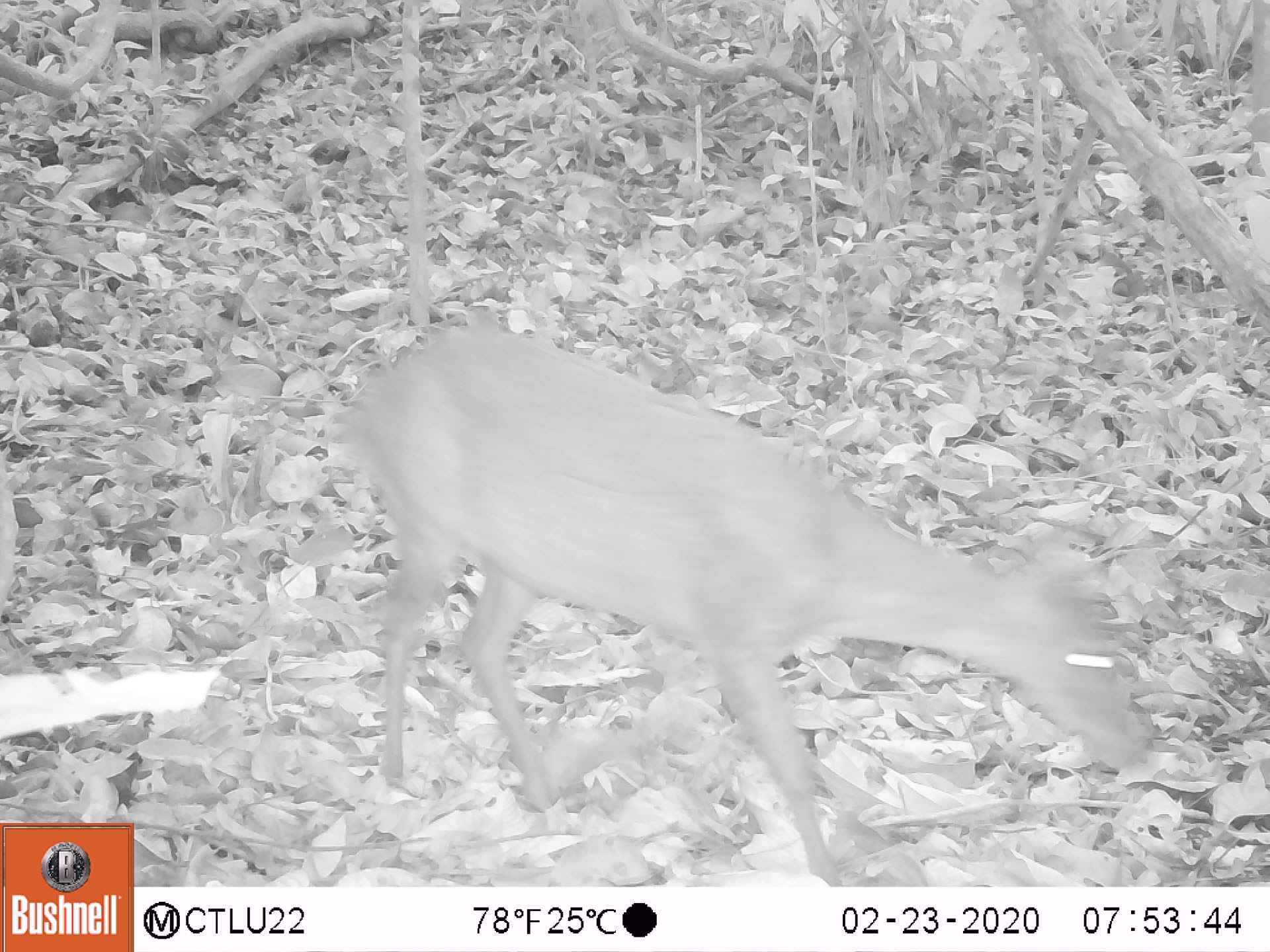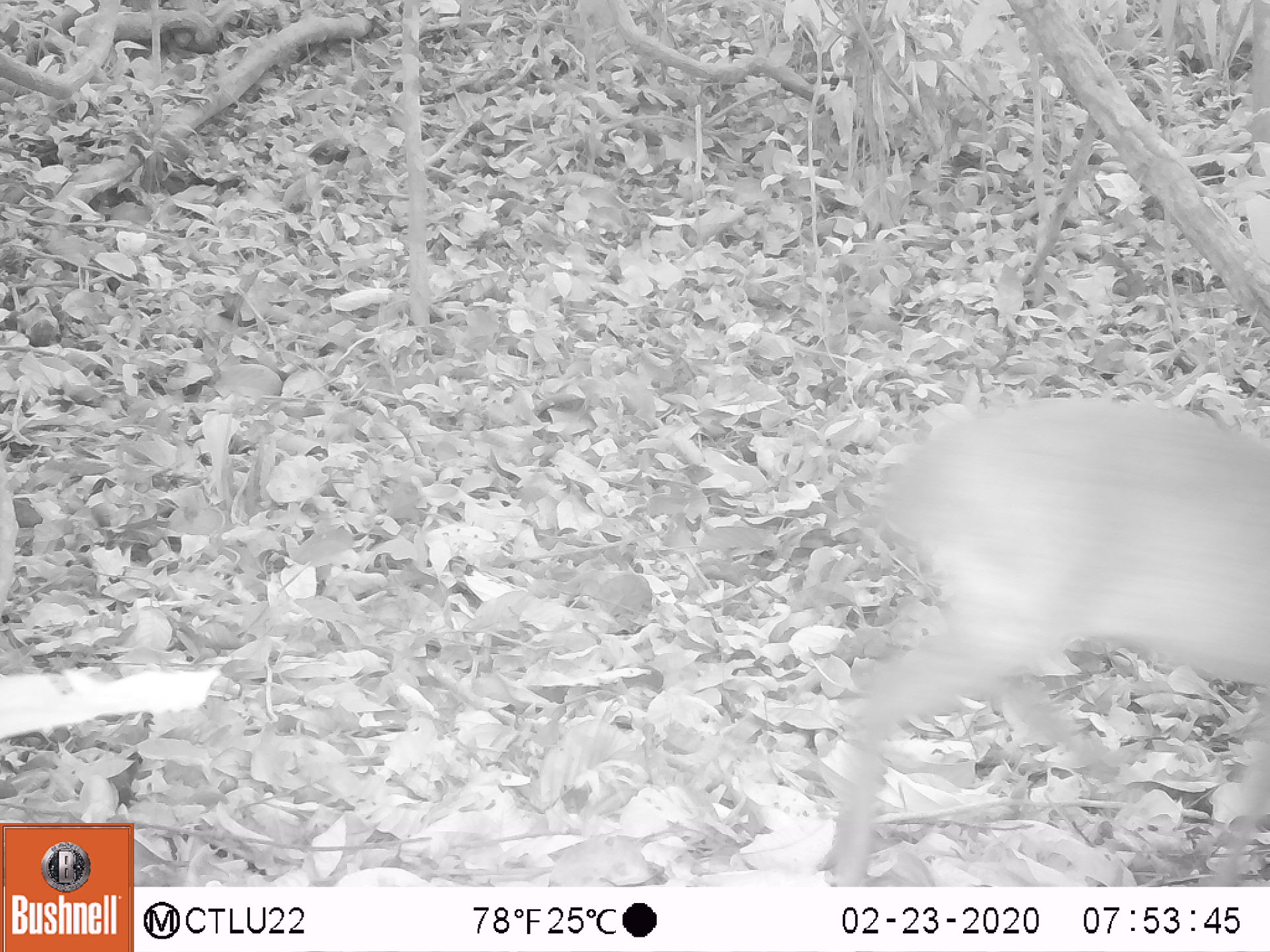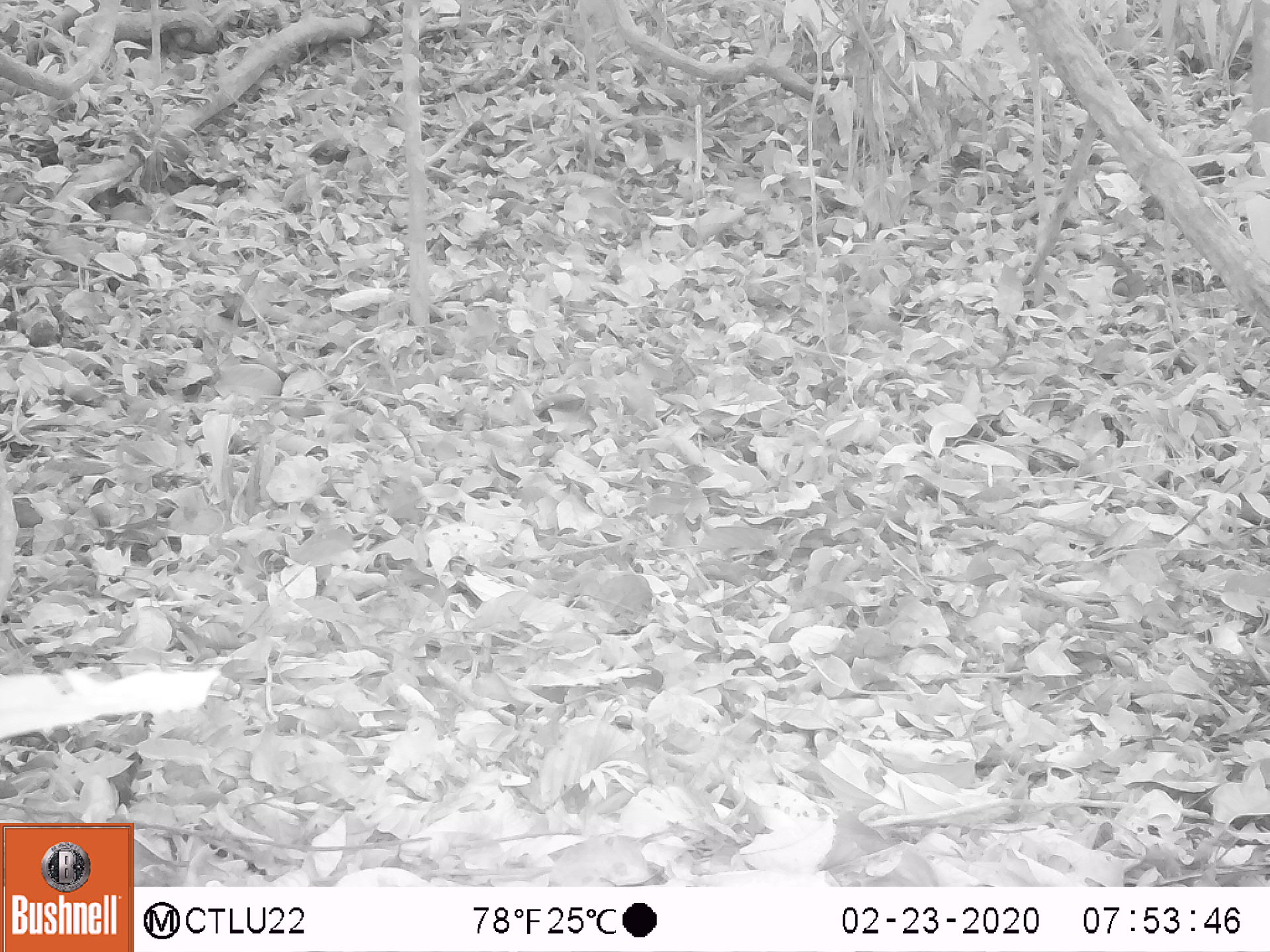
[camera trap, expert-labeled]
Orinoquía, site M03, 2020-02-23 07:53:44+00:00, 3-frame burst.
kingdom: Animalia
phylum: Chordata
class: Mammalia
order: Artiodactyla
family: Cervidae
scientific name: Cervidae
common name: deer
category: unknown cervid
Unknown cervid (deer) (Cervidae).